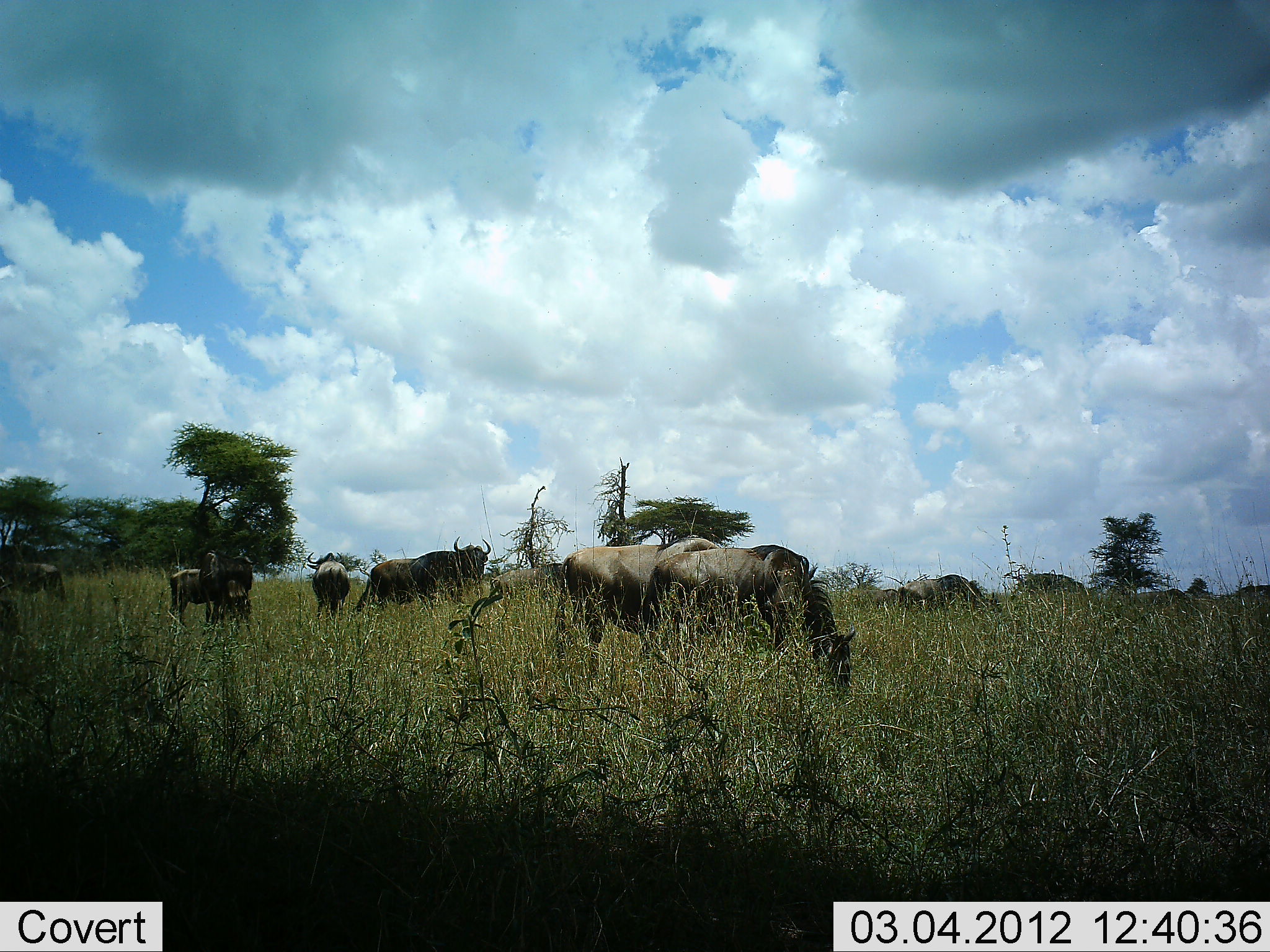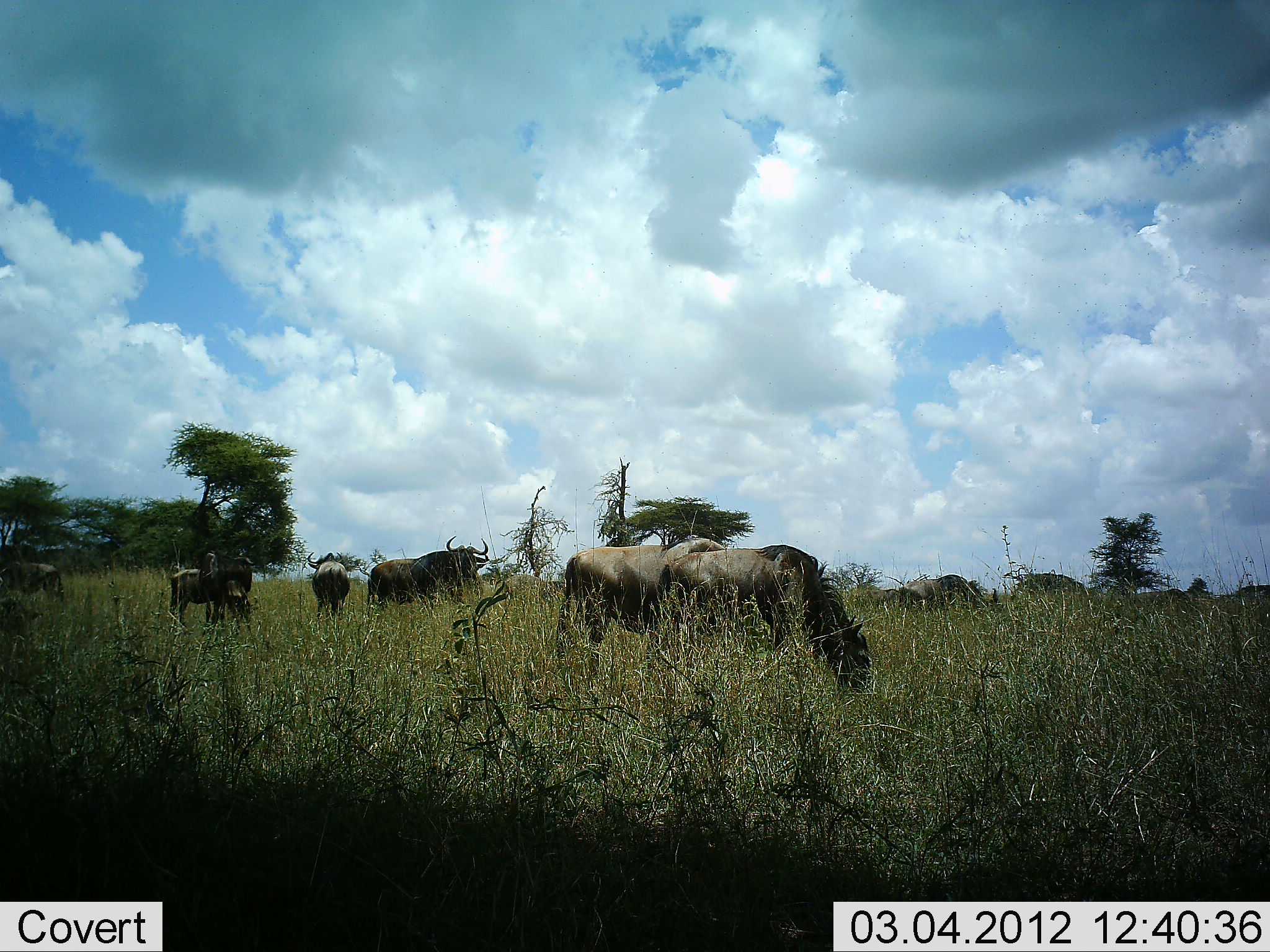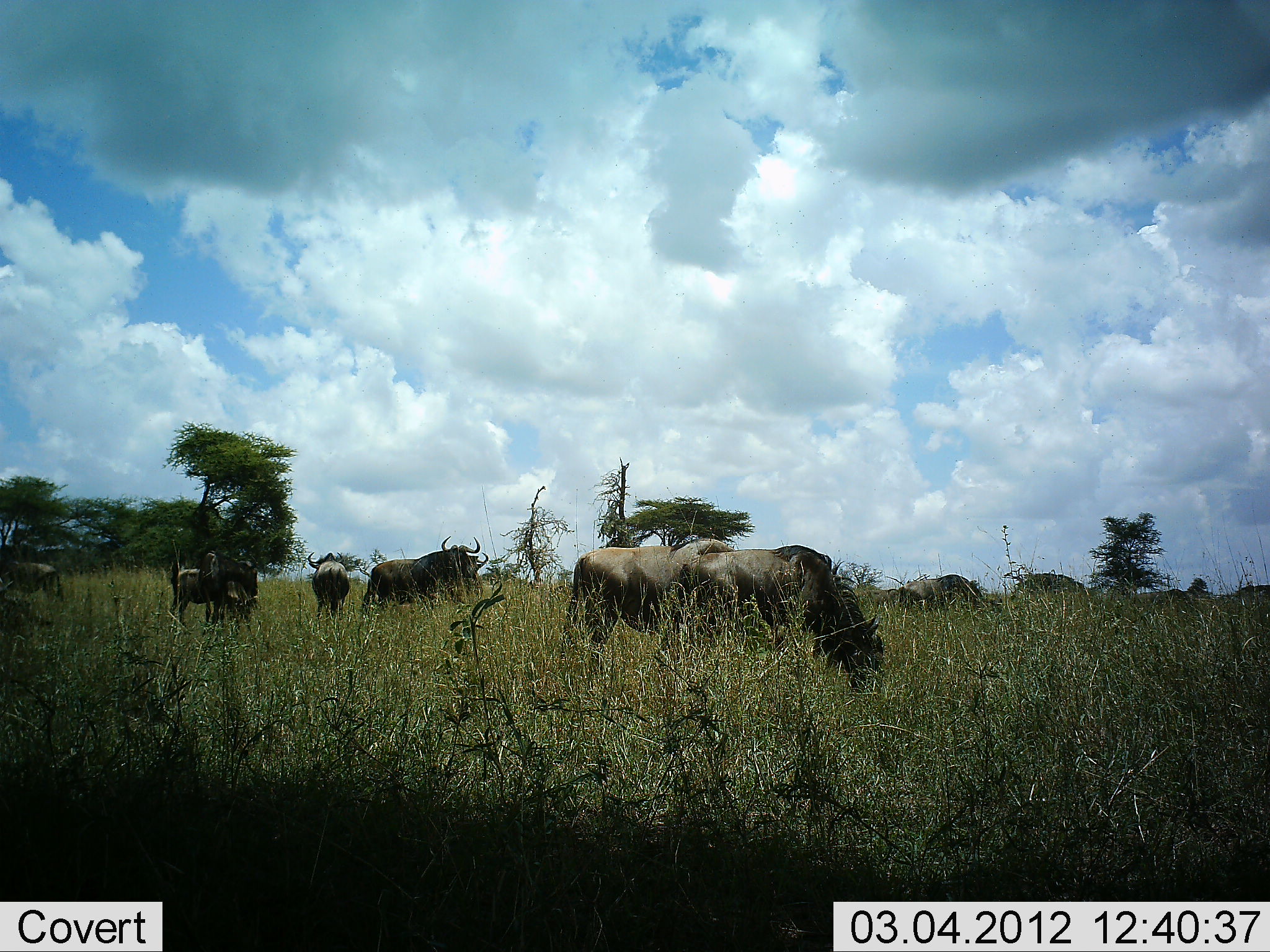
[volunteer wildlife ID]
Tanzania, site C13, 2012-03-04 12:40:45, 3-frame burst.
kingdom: Animalia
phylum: Chordata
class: Mammalia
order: Artiodactyla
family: Bovidae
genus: Connochaetes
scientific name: Connochaetes taurinus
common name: blue wildebeest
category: wildebeest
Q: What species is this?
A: Wildebeest (blue wildebeest) (Connochaetes taurinus).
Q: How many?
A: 10.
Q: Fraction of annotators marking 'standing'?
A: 73%.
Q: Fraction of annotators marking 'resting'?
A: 5%.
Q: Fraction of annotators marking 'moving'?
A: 27%.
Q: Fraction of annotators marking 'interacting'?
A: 5%.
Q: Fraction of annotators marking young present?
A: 9%.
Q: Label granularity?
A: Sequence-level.